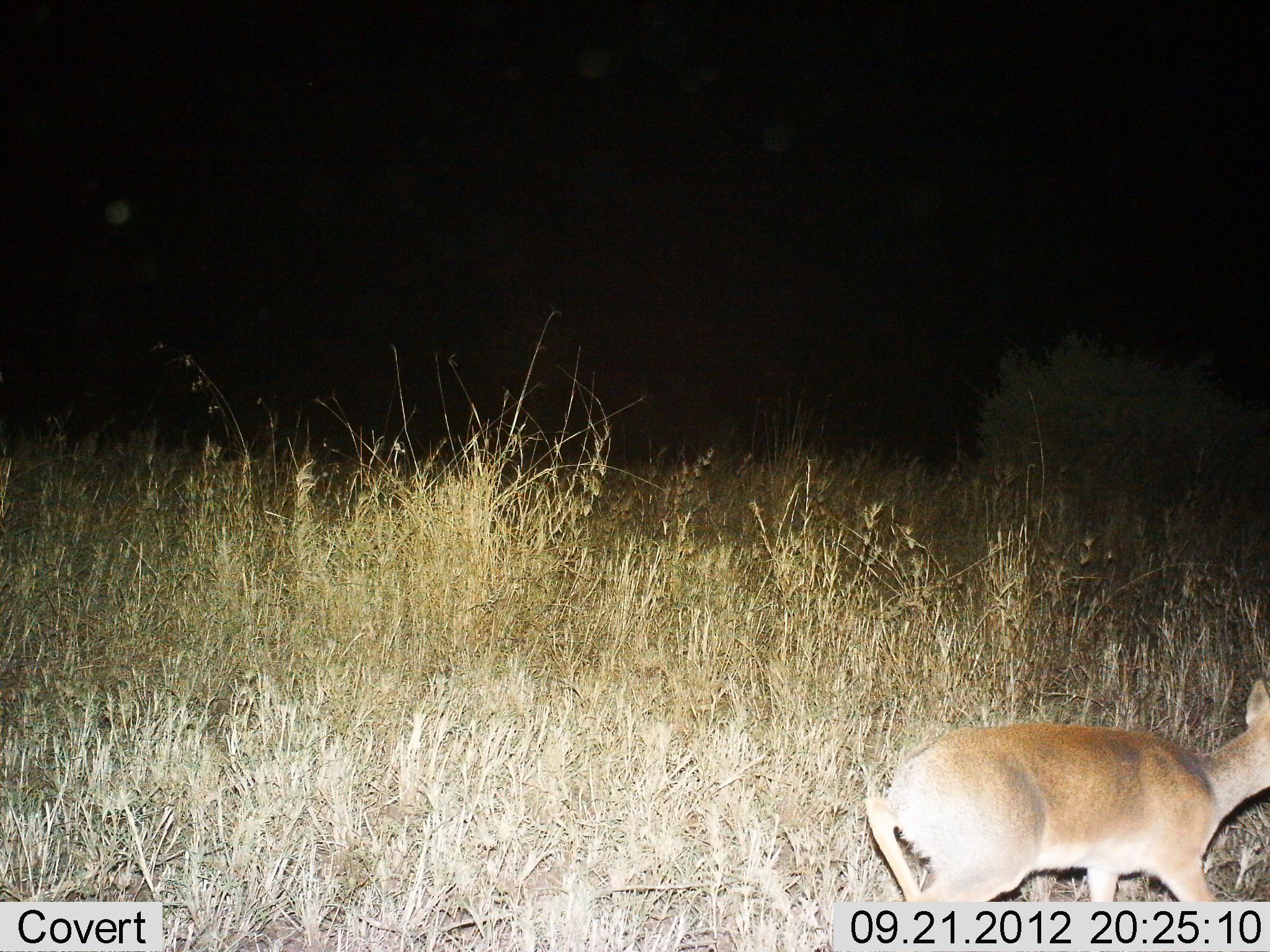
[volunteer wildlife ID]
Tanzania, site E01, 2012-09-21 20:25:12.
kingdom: Animalia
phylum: Chordata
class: Mammalia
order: Artiodactyla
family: Bovidae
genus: Madoqua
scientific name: Madoqua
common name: dikdik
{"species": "dikdik (Madoqua)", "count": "1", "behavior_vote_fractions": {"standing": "30%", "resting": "0%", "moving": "70%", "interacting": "0%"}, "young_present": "0%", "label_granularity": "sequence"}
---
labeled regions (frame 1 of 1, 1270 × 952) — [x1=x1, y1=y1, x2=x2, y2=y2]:
animal: [x1=863, y1=676, x2=1270, y2=902]